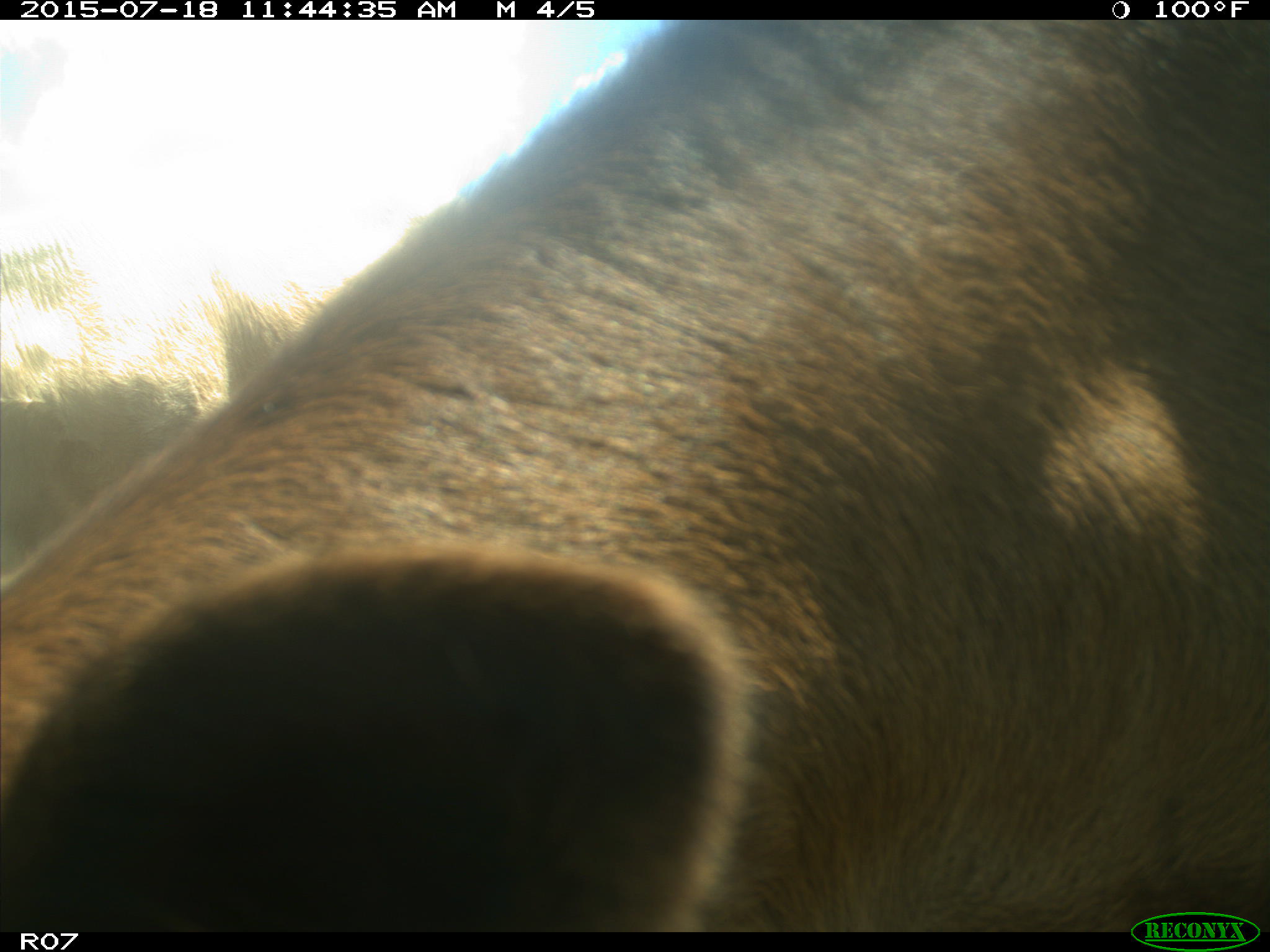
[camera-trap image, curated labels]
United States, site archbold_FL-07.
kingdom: Animalia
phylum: Chordata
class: Mammalia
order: Artiodactyla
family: Bovidae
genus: Bos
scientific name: Bos taurus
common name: domestic cow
Bos taurus (domestic cow).